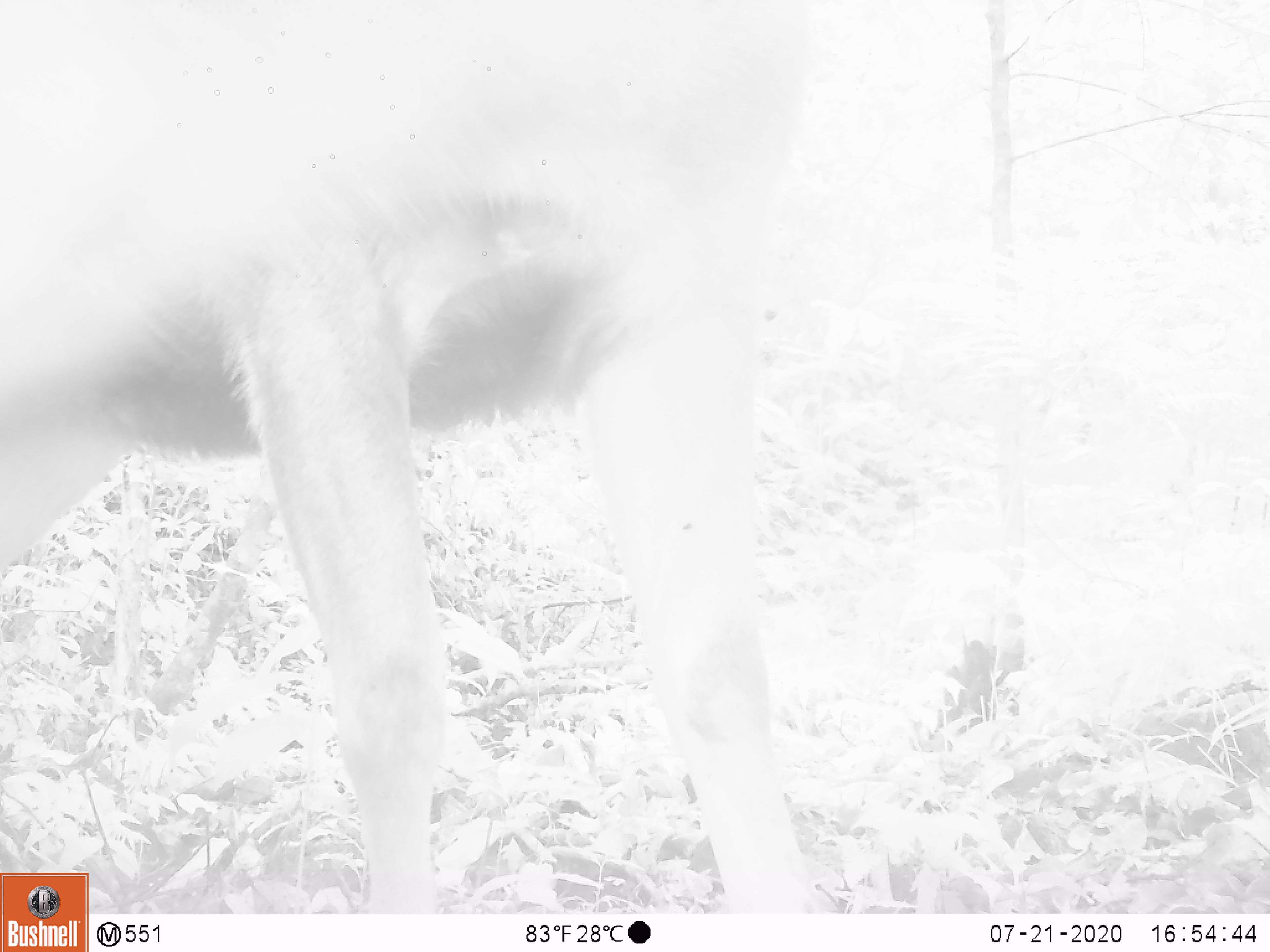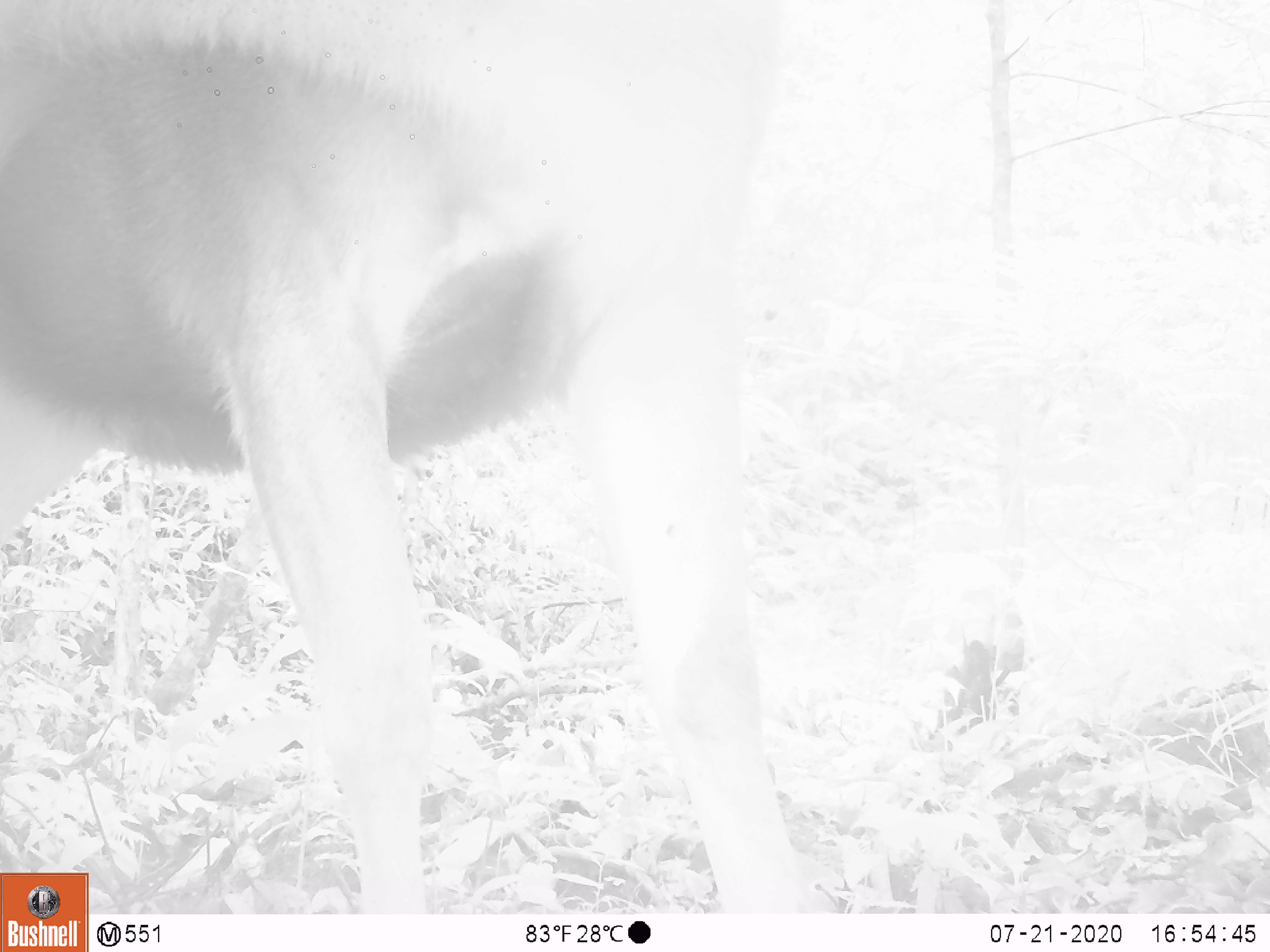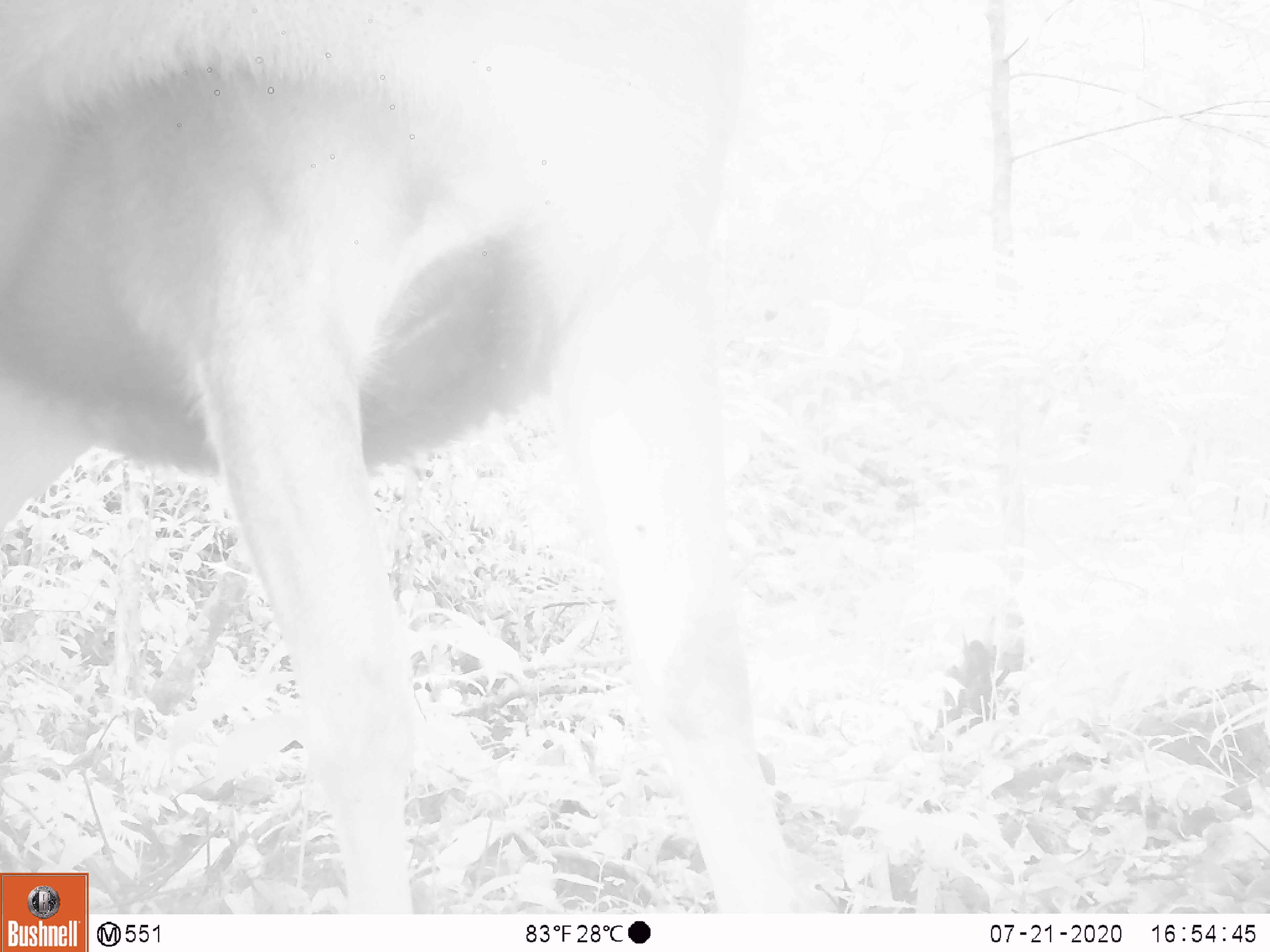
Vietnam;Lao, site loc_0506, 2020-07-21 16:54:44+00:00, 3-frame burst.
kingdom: Animalia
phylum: Chordata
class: Mammalia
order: Artiodactyla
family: Cervidae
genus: Rusa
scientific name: Rusa unicolor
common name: sambar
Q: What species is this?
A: Sambar (Rusa unicolor).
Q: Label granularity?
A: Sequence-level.